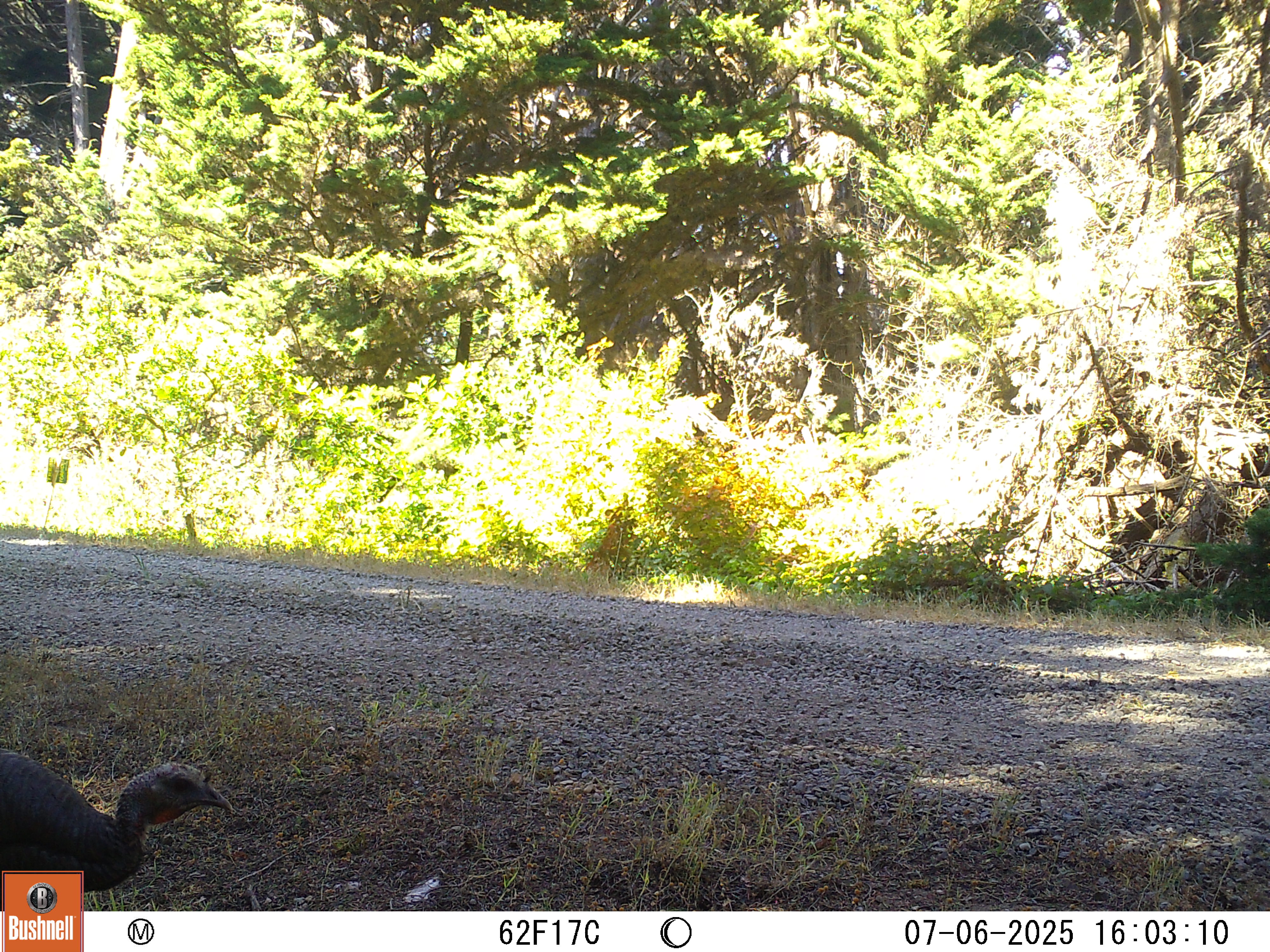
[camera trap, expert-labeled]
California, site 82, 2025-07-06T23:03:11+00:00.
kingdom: Animalia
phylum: Chordata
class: Aves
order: Galliformes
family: Phasianidae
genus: Meleagris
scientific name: Meleagris gallopavo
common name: turkey